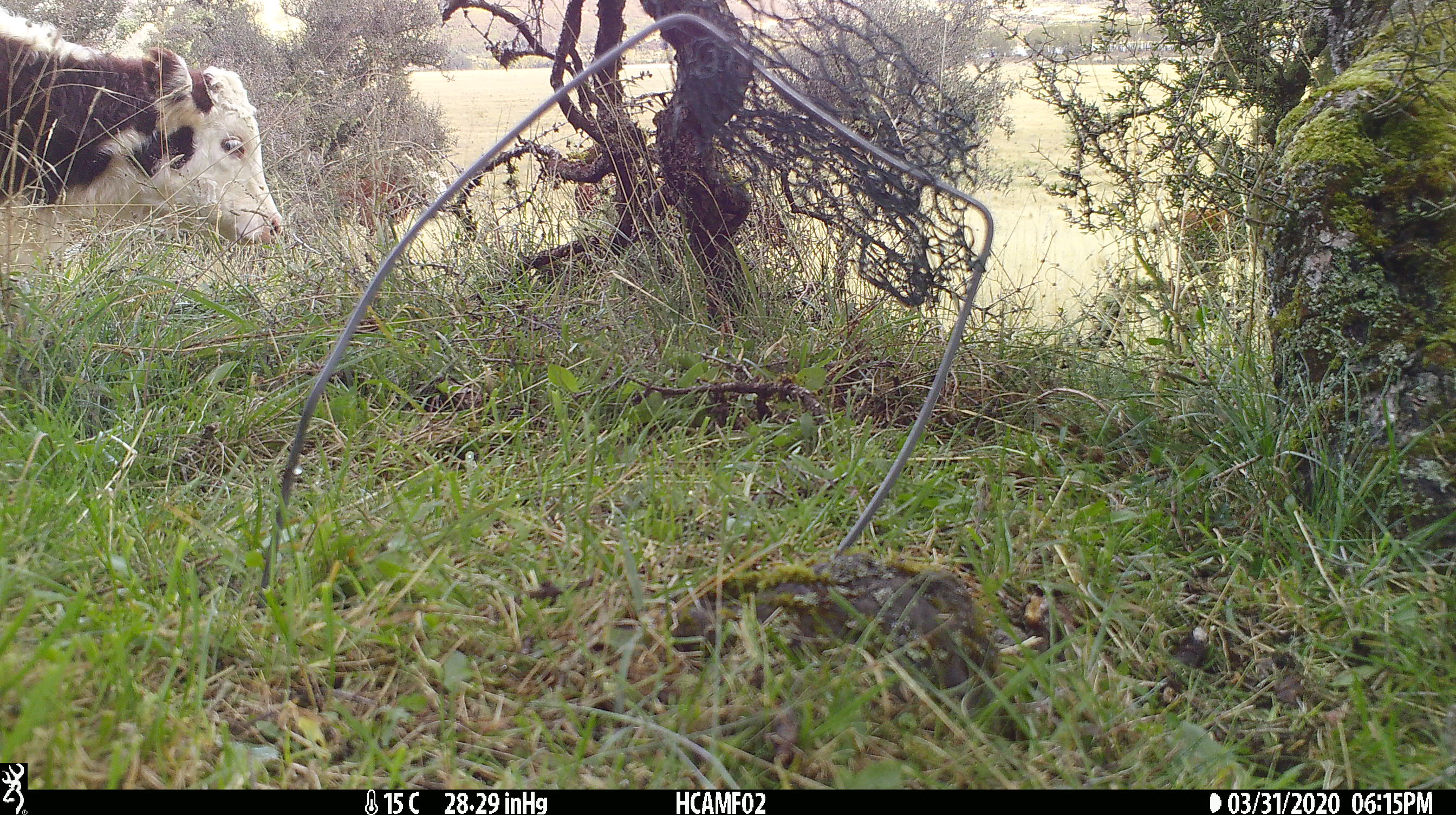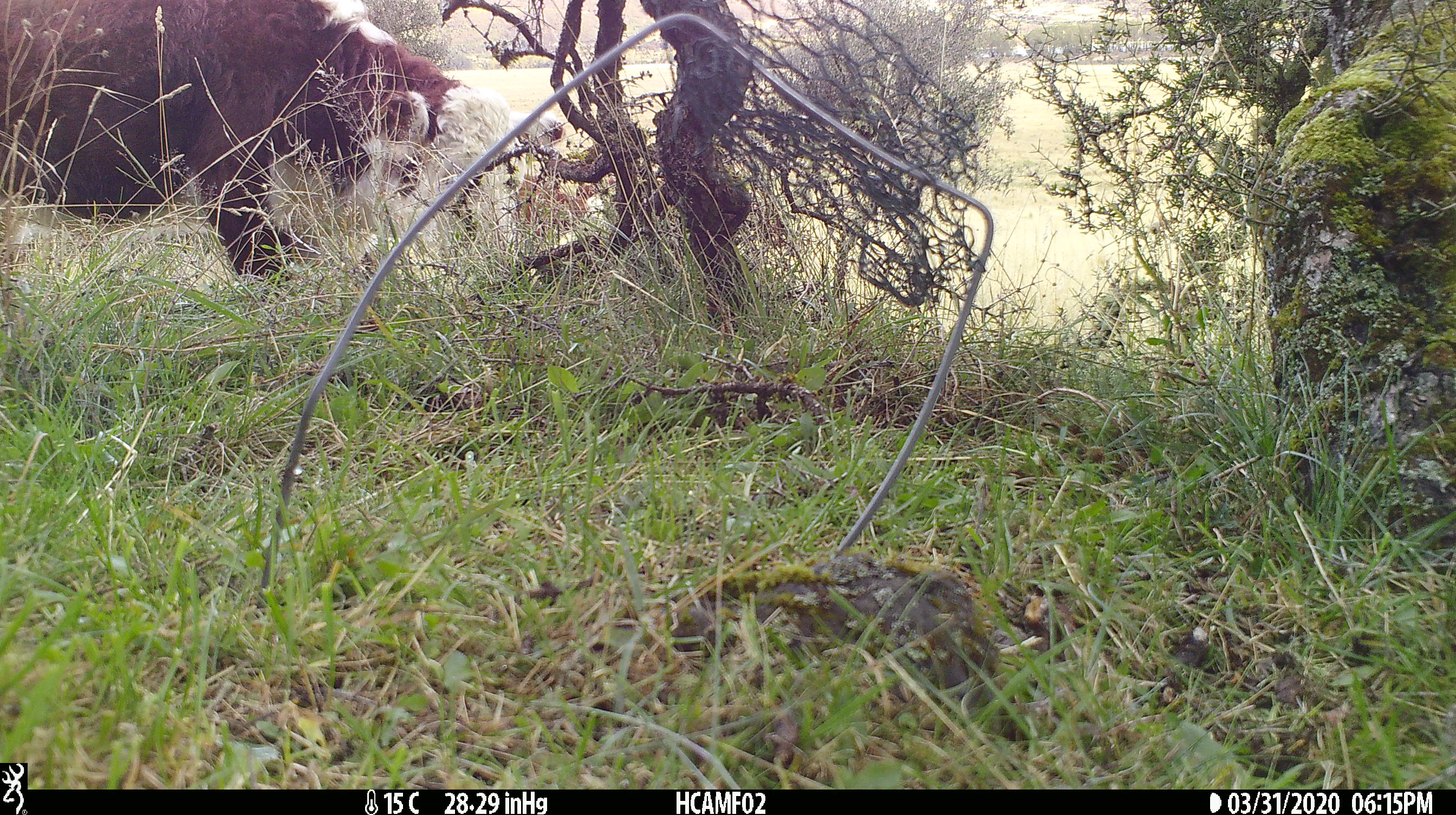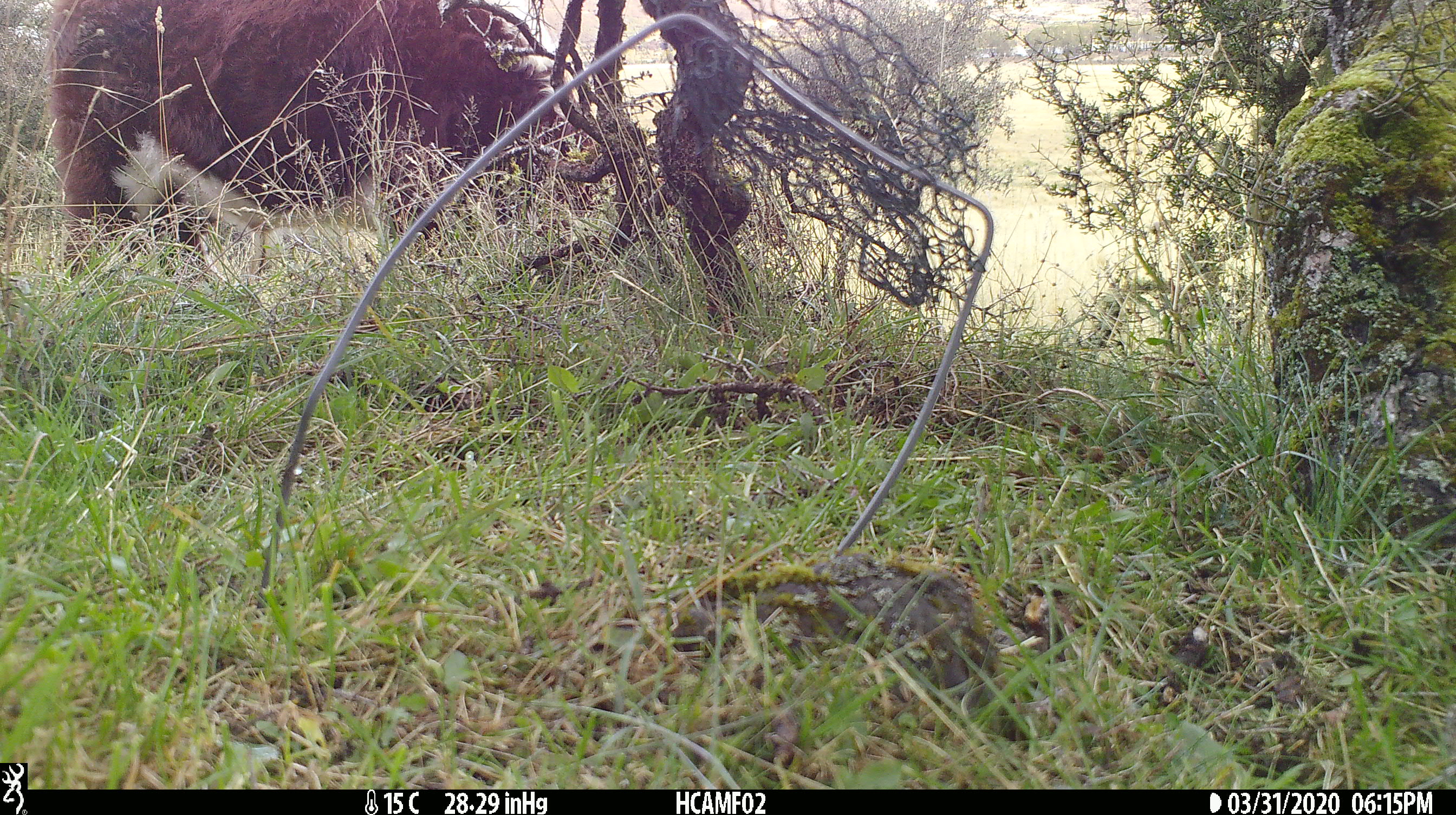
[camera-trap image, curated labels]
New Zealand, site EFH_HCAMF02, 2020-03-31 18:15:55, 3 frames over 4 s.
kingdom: Animalia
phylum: Chordata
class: Mammalia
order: Artiodactyla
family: Bovidae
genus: Bos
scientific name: Bos taurus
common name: domestic cow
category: cow